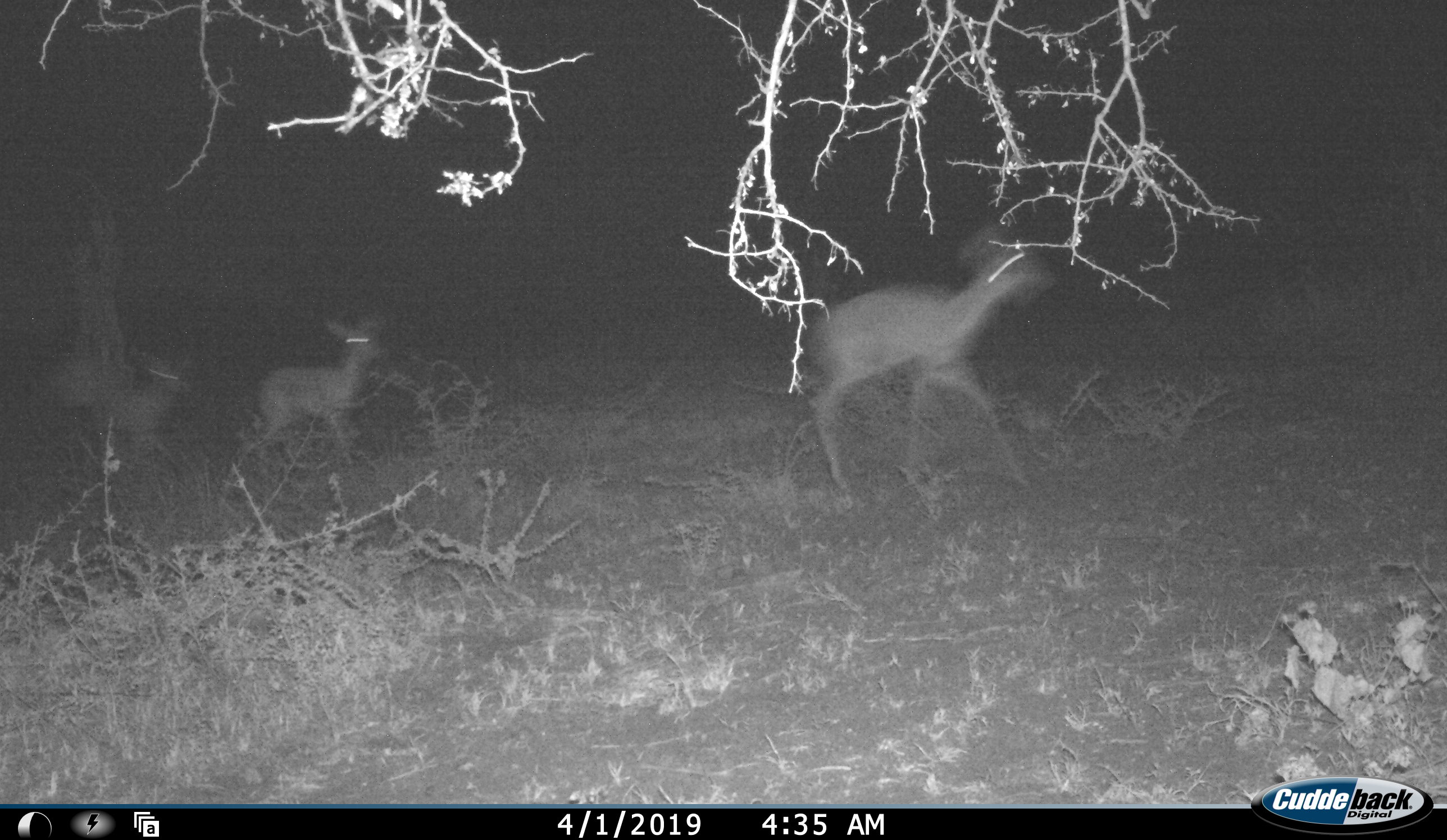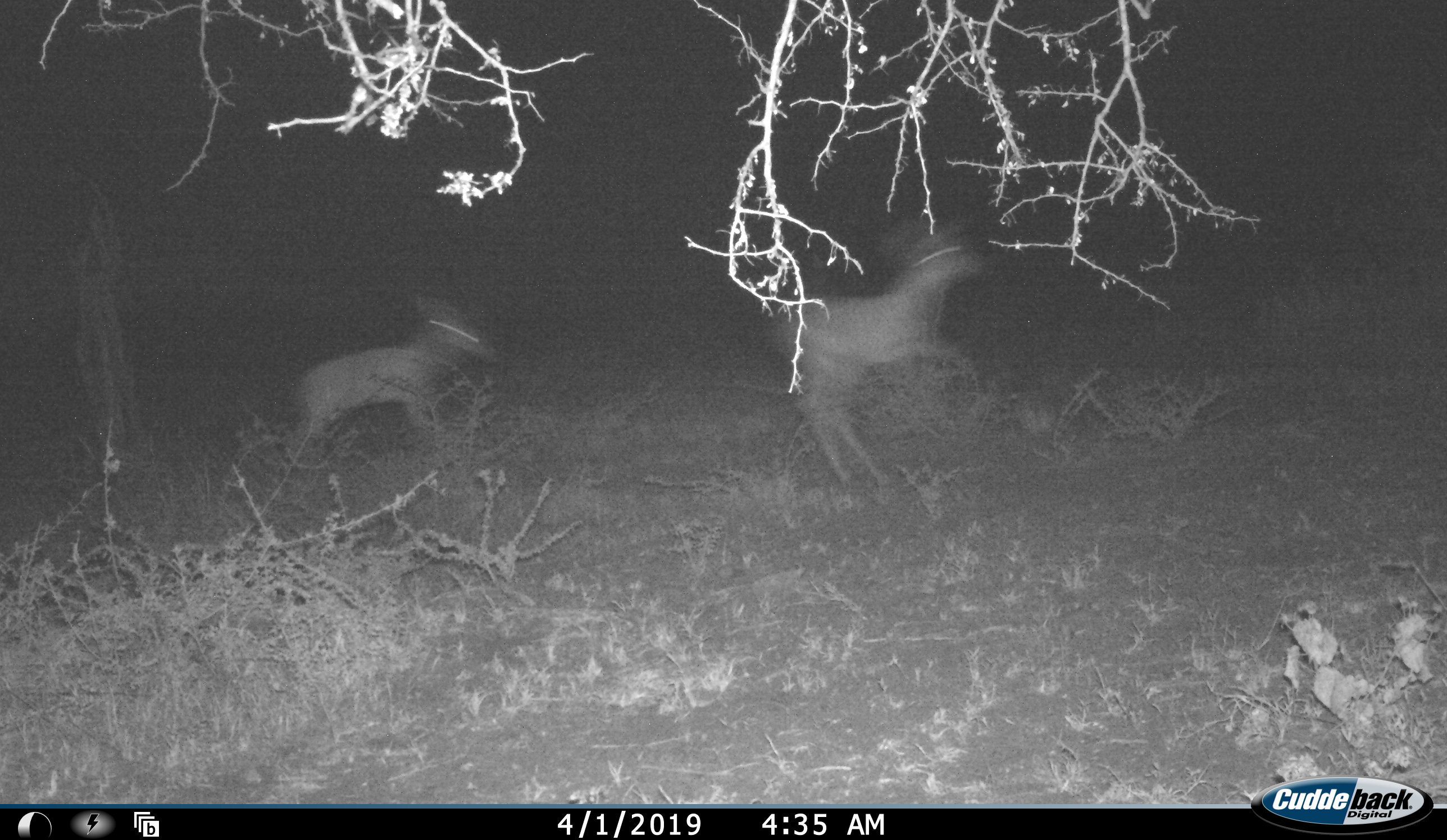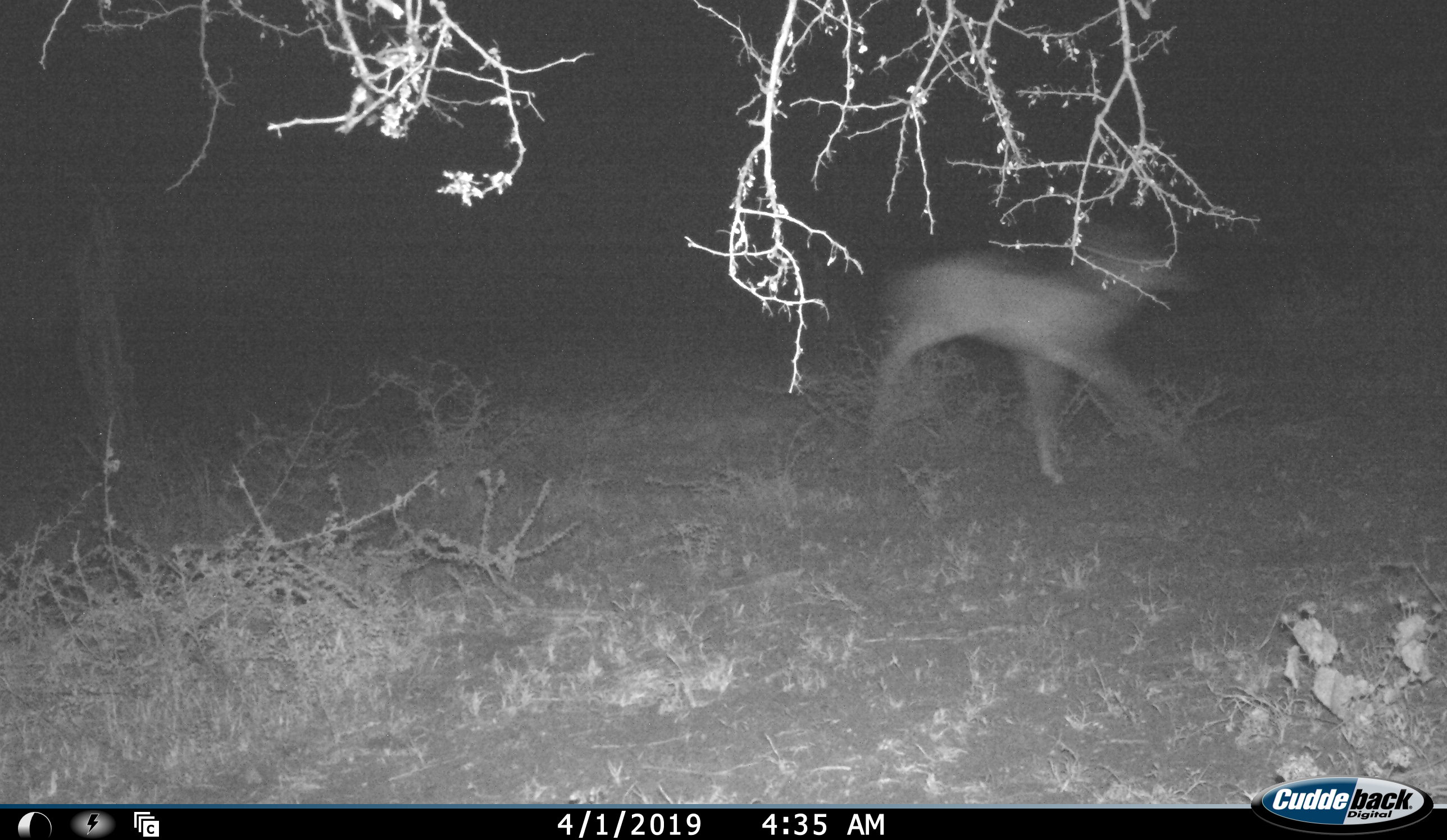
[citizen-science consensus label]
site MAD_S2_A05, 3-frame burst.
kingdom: Animalia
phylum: Chordata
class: Mammalia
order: Artiodactyla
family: Bovidae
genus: Aepyceros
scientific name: Aepyceros melampus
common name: impala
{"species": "impala (Aepyceros melampus)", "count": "3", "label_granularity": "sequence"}